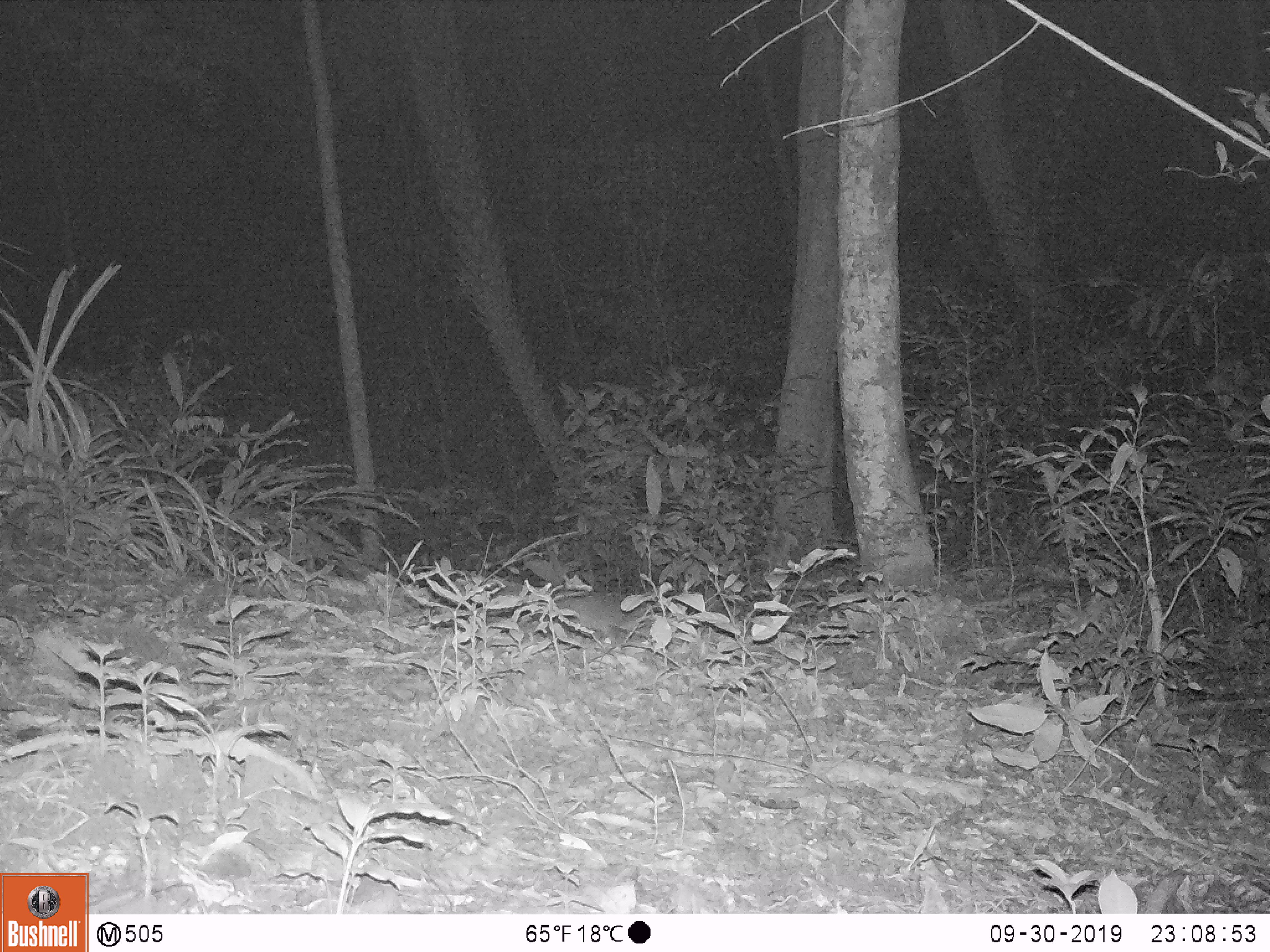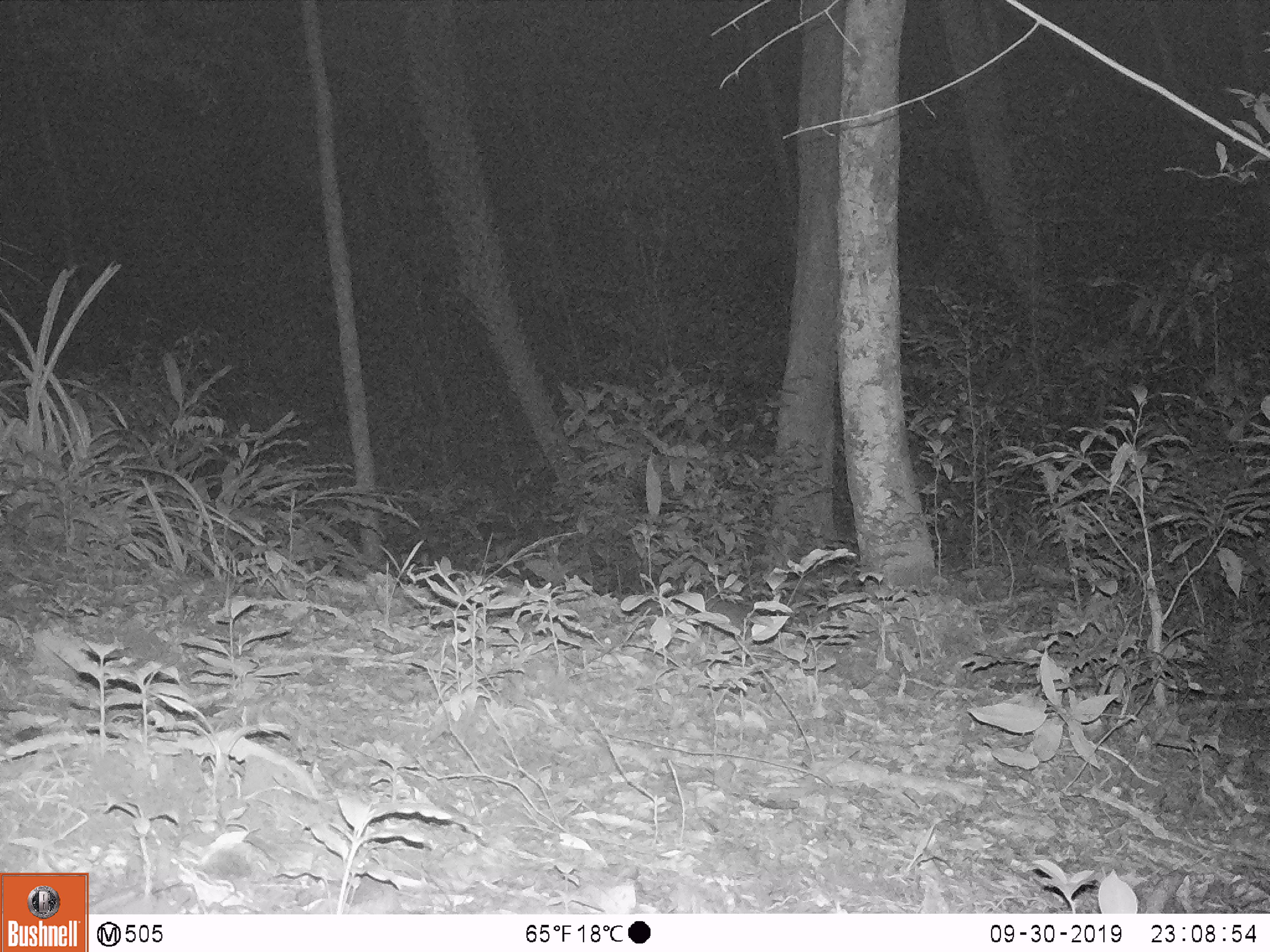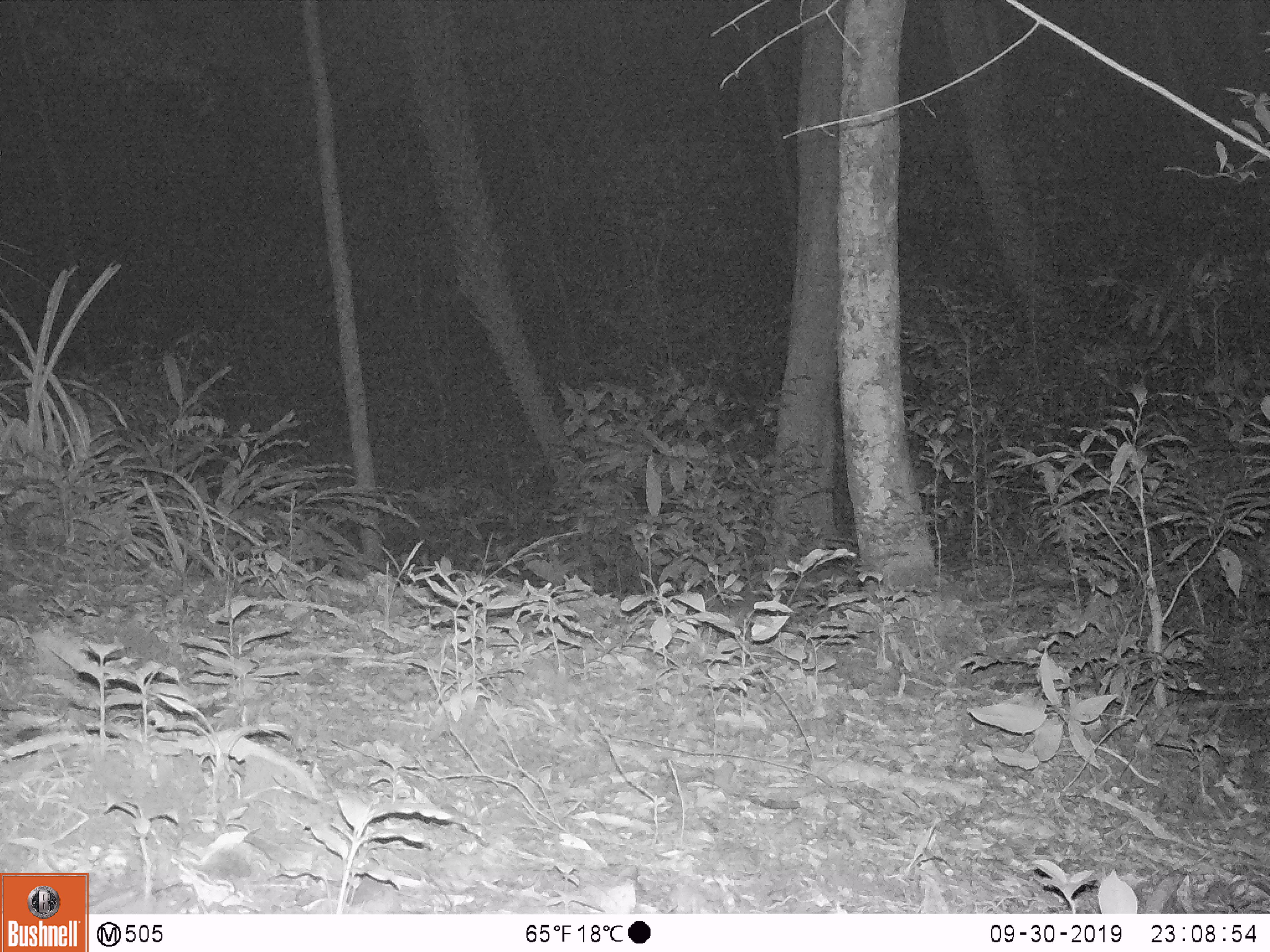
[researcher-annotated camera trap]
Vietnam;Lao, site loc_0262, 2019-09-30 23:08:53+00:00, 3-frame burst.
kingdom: Animalia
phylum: Chordata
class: Mammalia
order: Carnivora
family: Mustelidae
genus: Melogale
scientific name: Melogale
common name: ferret badger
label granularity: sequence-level